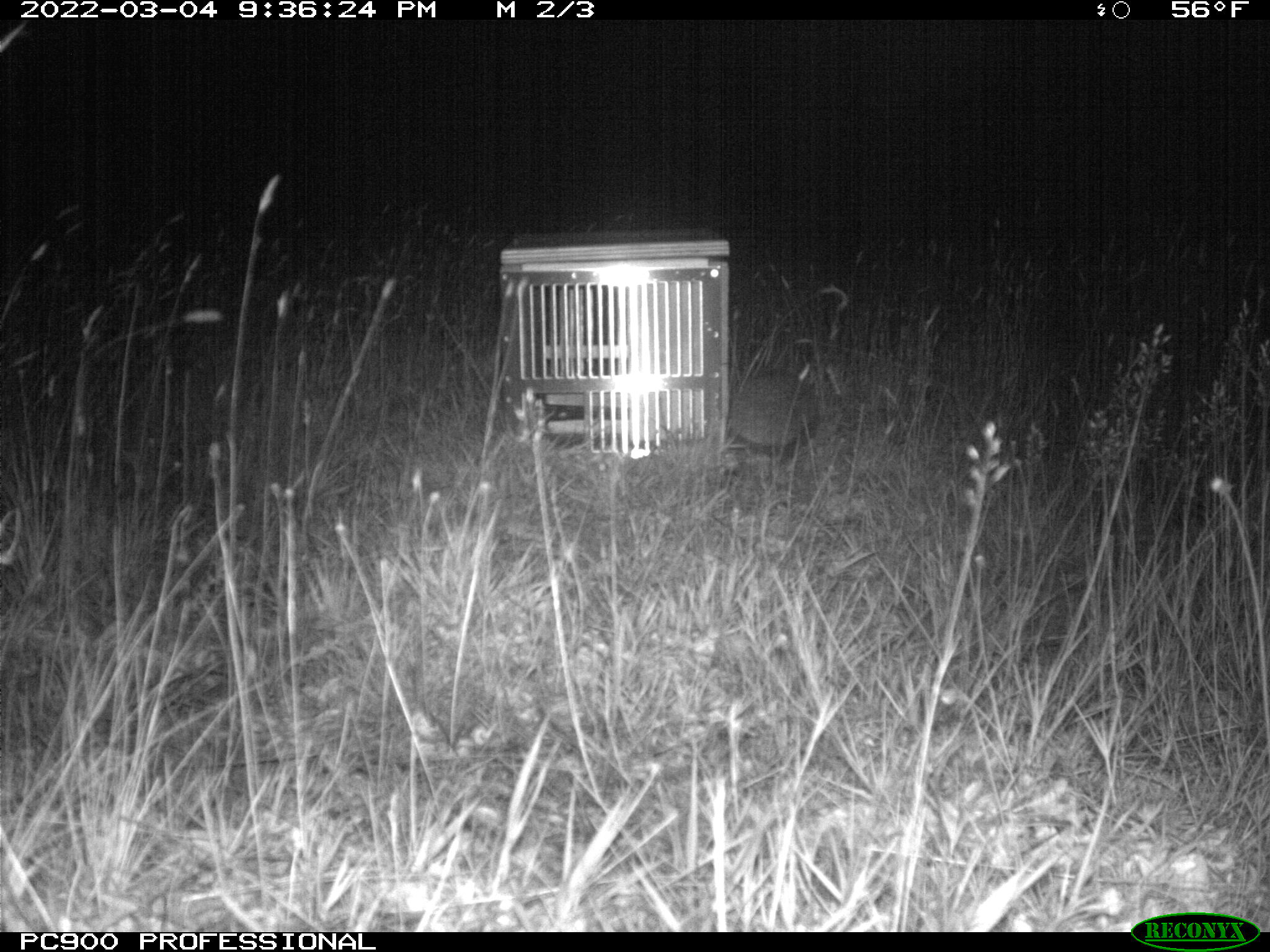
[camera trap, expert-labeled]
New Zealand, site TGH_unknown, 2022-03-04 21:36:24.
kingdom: Animalia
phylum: Chordata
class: Mammalia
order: Eulipotyphla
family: Erinaceidae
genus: Erinaceus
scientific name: Erinaceus europaeus europaeus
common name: european hedgehog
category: hedgehog